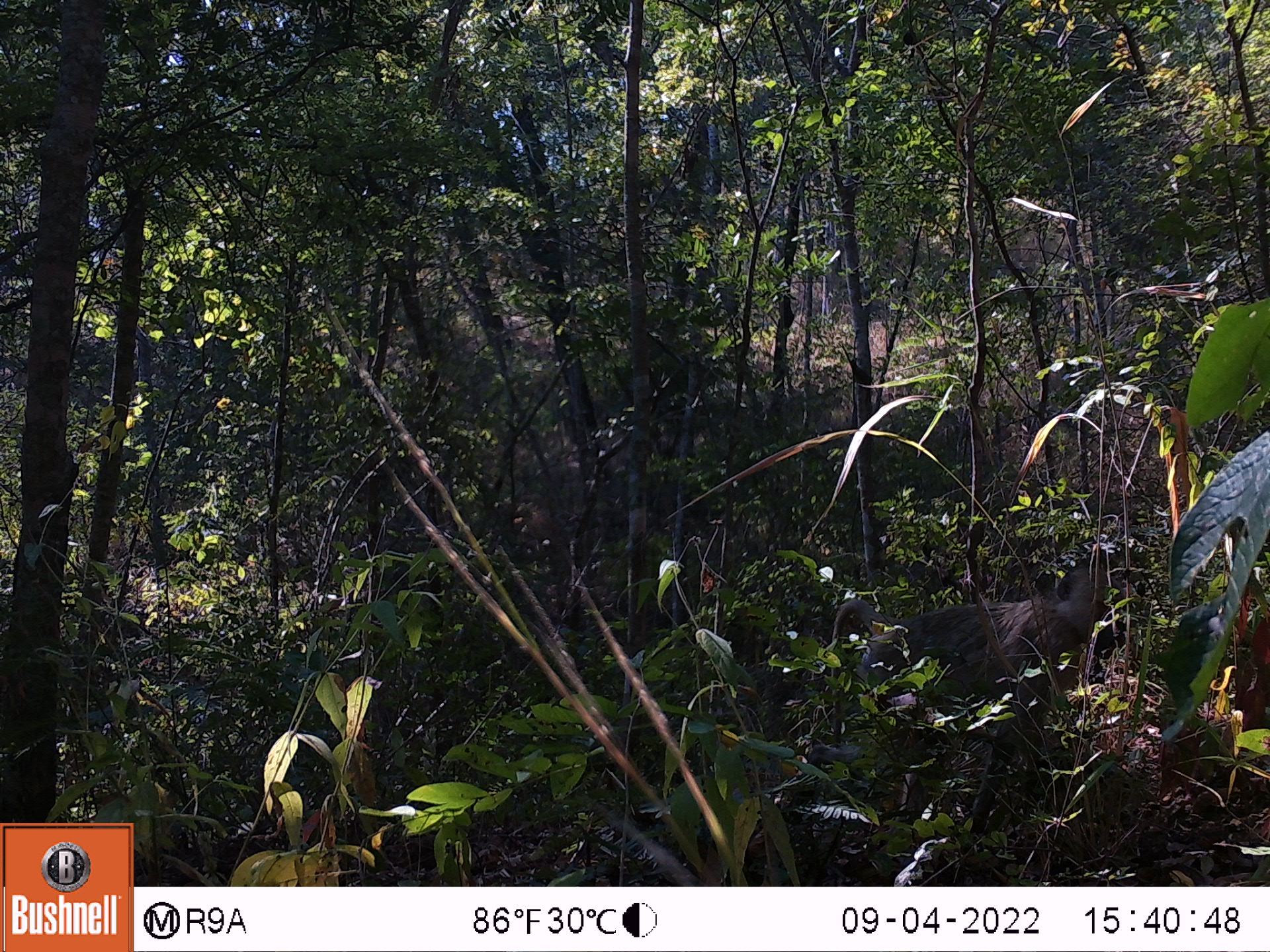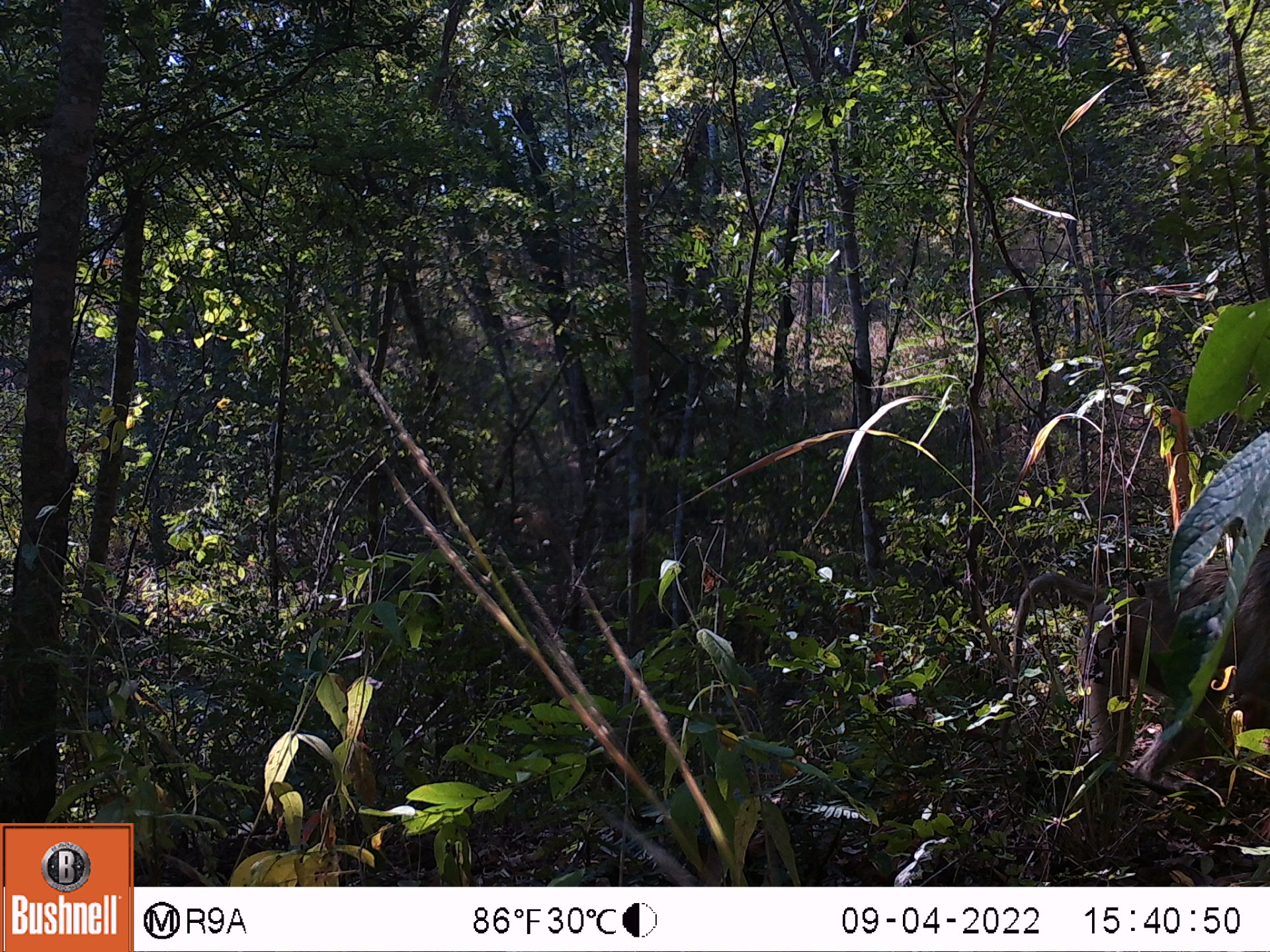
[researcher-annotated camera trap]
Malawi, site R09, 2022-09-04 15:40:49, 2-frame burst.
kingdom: Animalia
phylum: Chordata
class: Mammalia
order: Primates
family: Cercopithecidae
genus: Papio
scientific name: Papio cynocephalus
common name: yellow baboon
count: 1